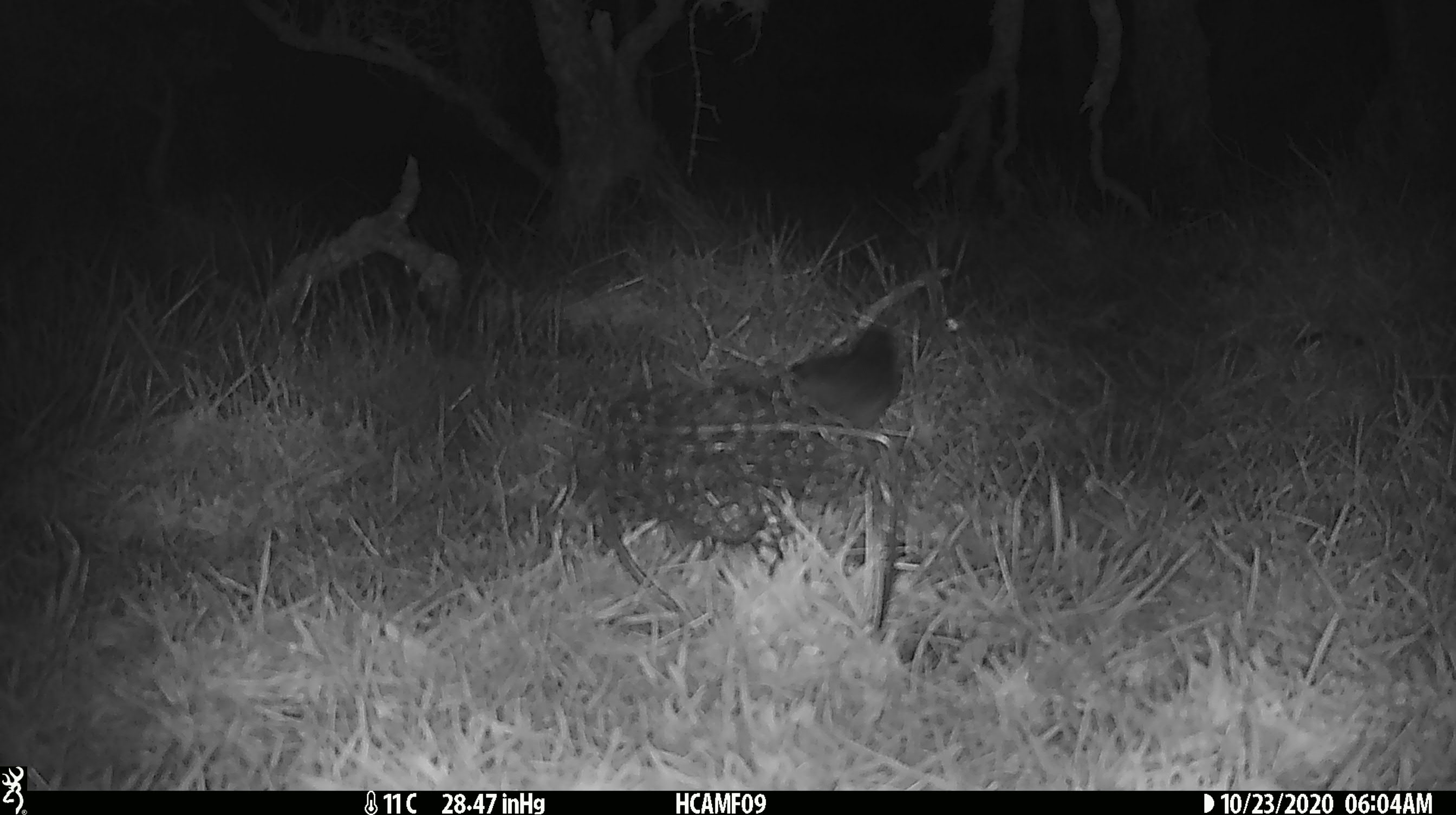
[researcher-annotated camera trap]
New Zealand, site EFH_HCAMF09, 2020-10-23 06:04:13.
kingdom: Animalia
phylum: Chordata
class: Aves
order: Passeriformes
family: Turdidae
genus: Turdus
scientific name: Turdus merula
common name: eurasian blackbird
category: blackbird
Blackbird (eurasian blackbird) (Turdus merula).